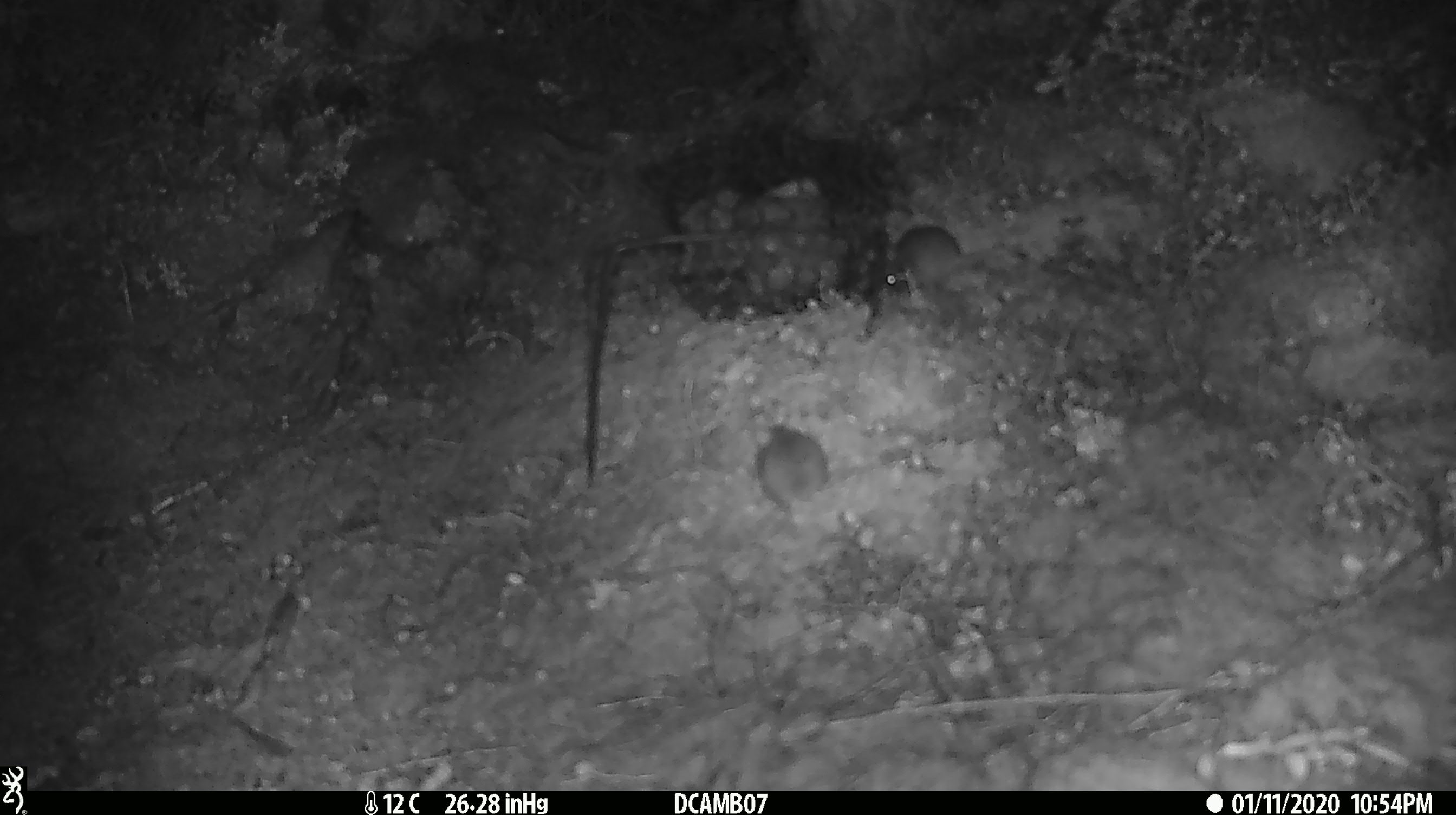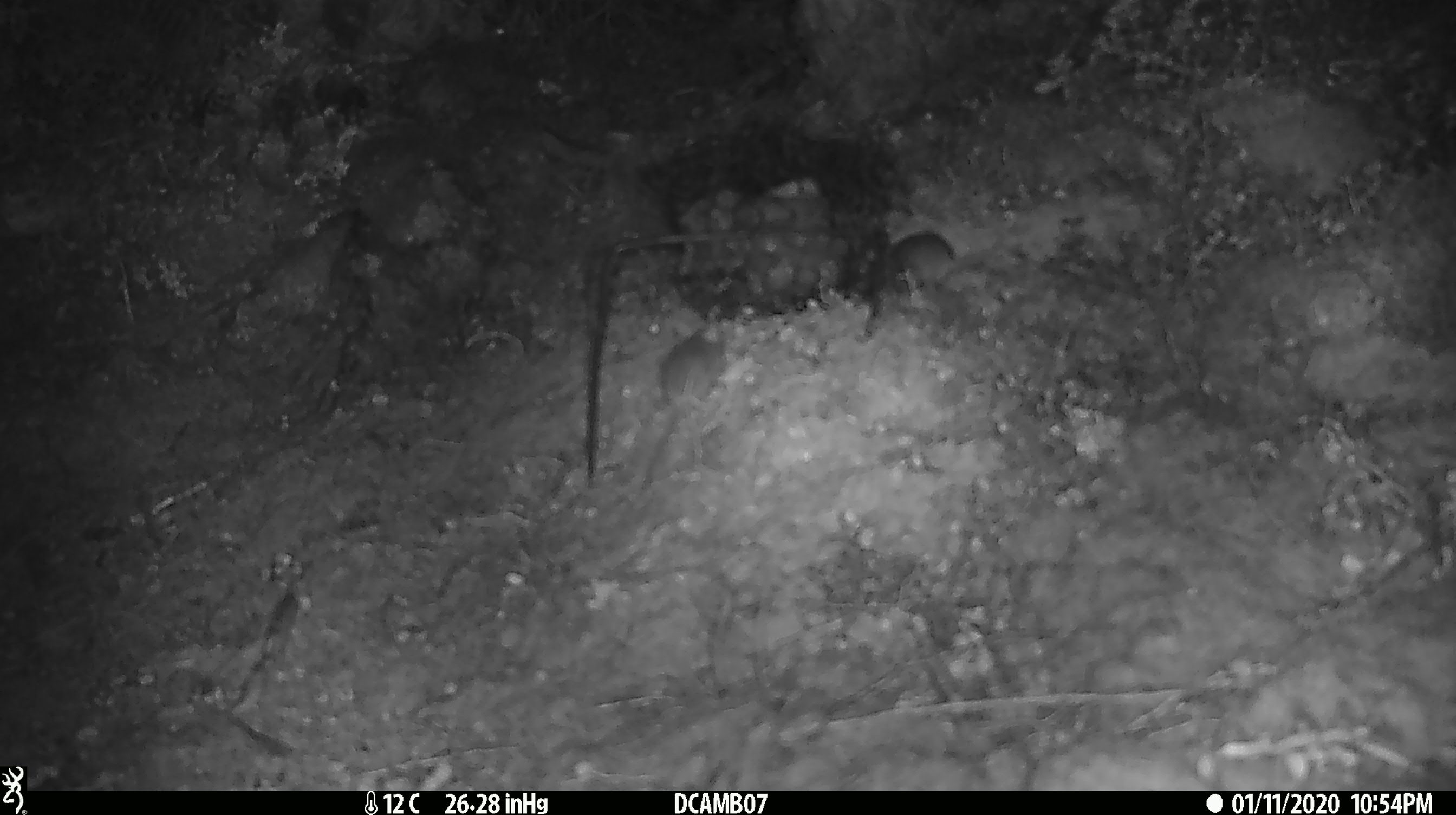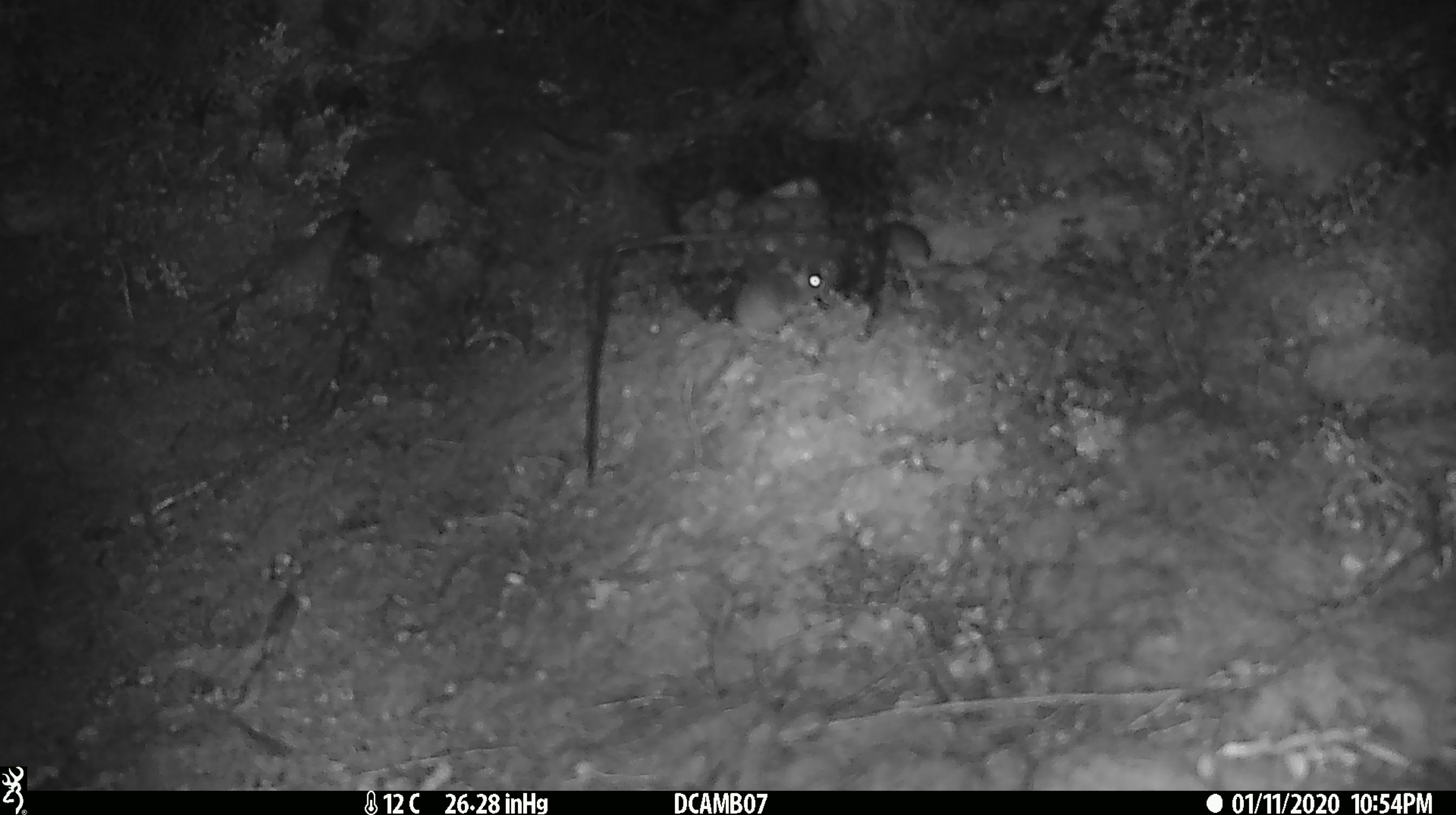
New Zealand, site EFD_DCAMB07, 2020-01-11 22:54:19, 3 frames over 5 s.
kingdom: Animalia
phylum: Chordata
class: Mammalia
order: Rodentia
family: Muridae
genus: Mus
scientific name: Mus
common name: mouse